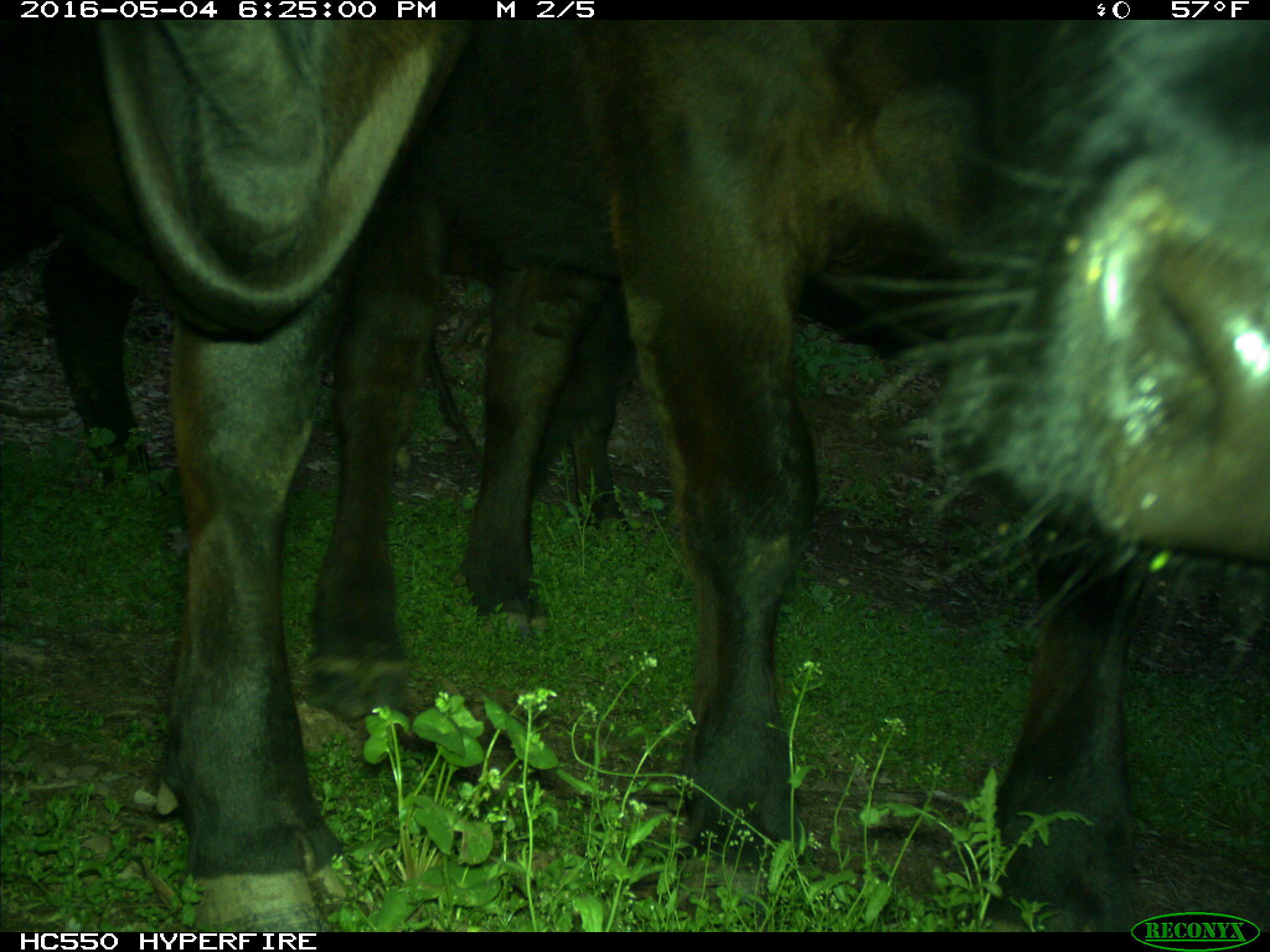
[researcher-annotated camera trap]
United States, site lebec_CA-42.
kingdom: Animalia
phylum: Chordata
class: Mammalia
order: Artiodactyla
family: Bovidae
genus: Bos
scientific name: Bos taurus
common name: domestic cow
Bos taurus (domestic cow).